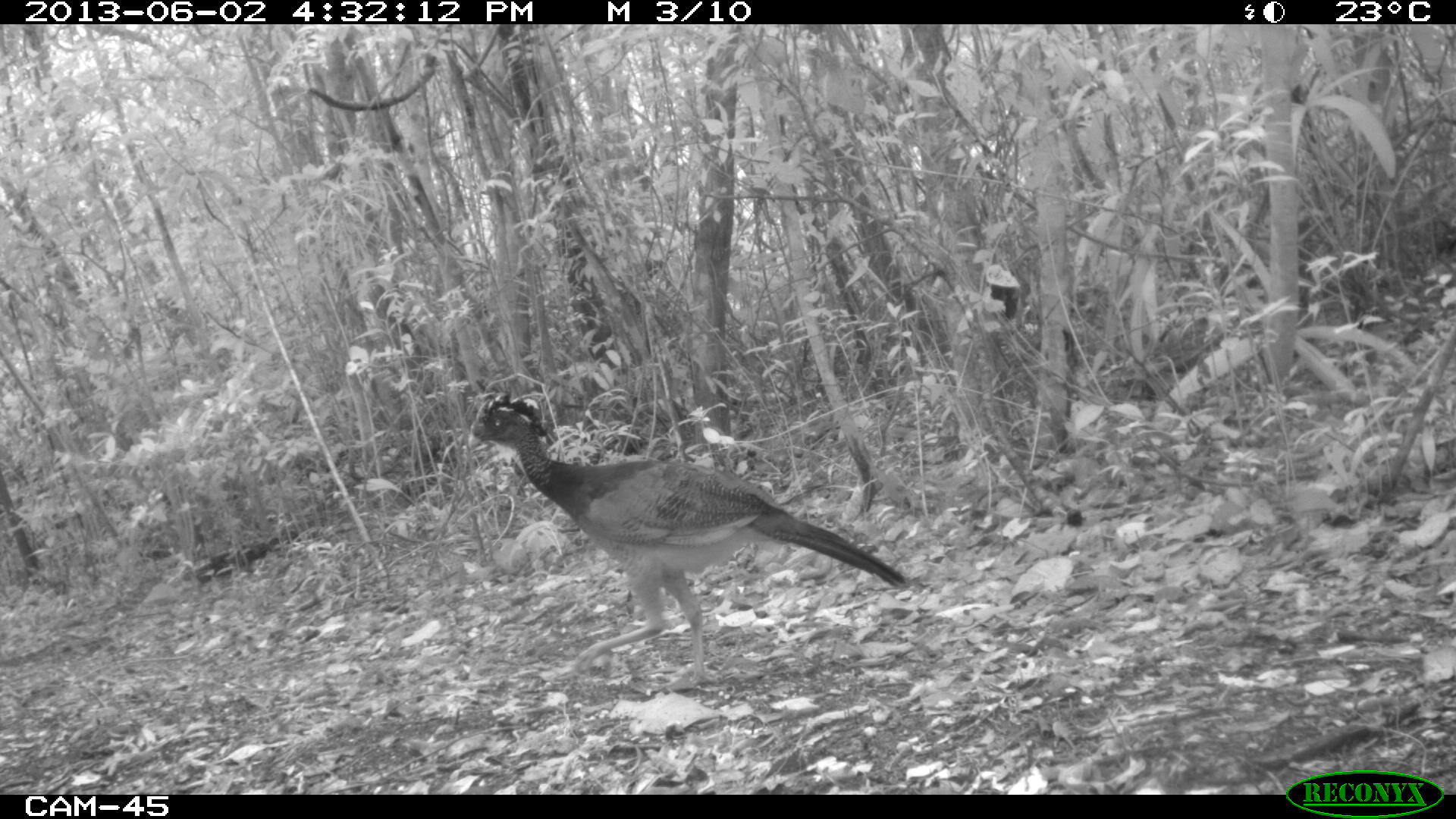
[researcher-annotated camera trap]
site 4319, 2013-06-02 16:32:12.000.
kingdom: Animalia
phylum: Chordata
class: Aves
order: Galliformes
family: Cracidae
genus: Crax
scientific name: Crax rubra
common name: great curassow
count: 1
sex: female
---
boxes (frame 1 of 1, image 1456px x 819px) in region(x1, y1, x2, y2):
crax rubra: region(464, 391, 909, 690)